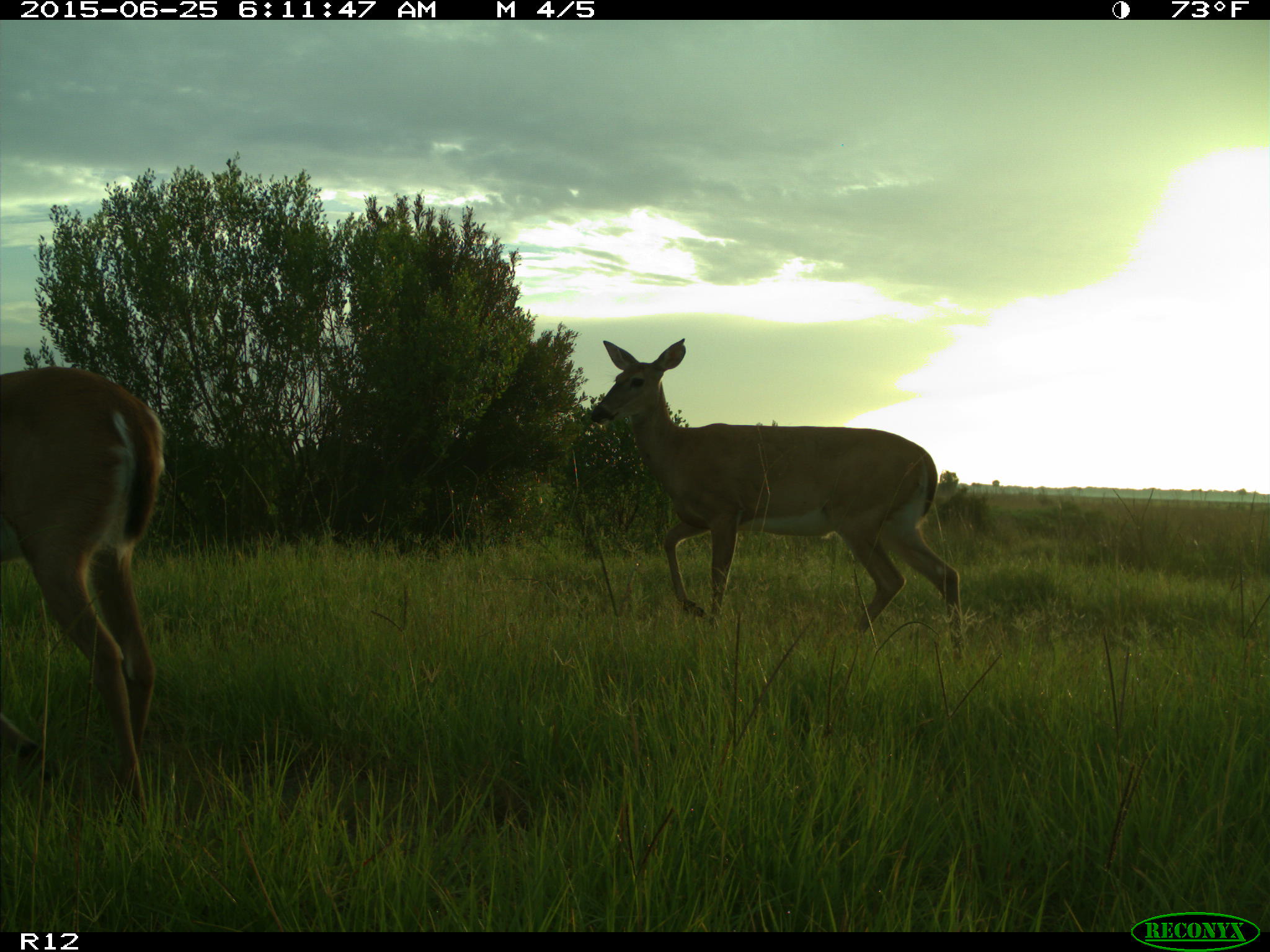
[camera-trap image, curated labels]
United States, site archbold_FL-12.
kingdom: Animalia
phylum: Chordata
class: Mammalia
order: Artiodactyla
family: Cervidae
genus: Odocoileus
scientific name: Odocoileus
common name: deer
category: unidentified deer